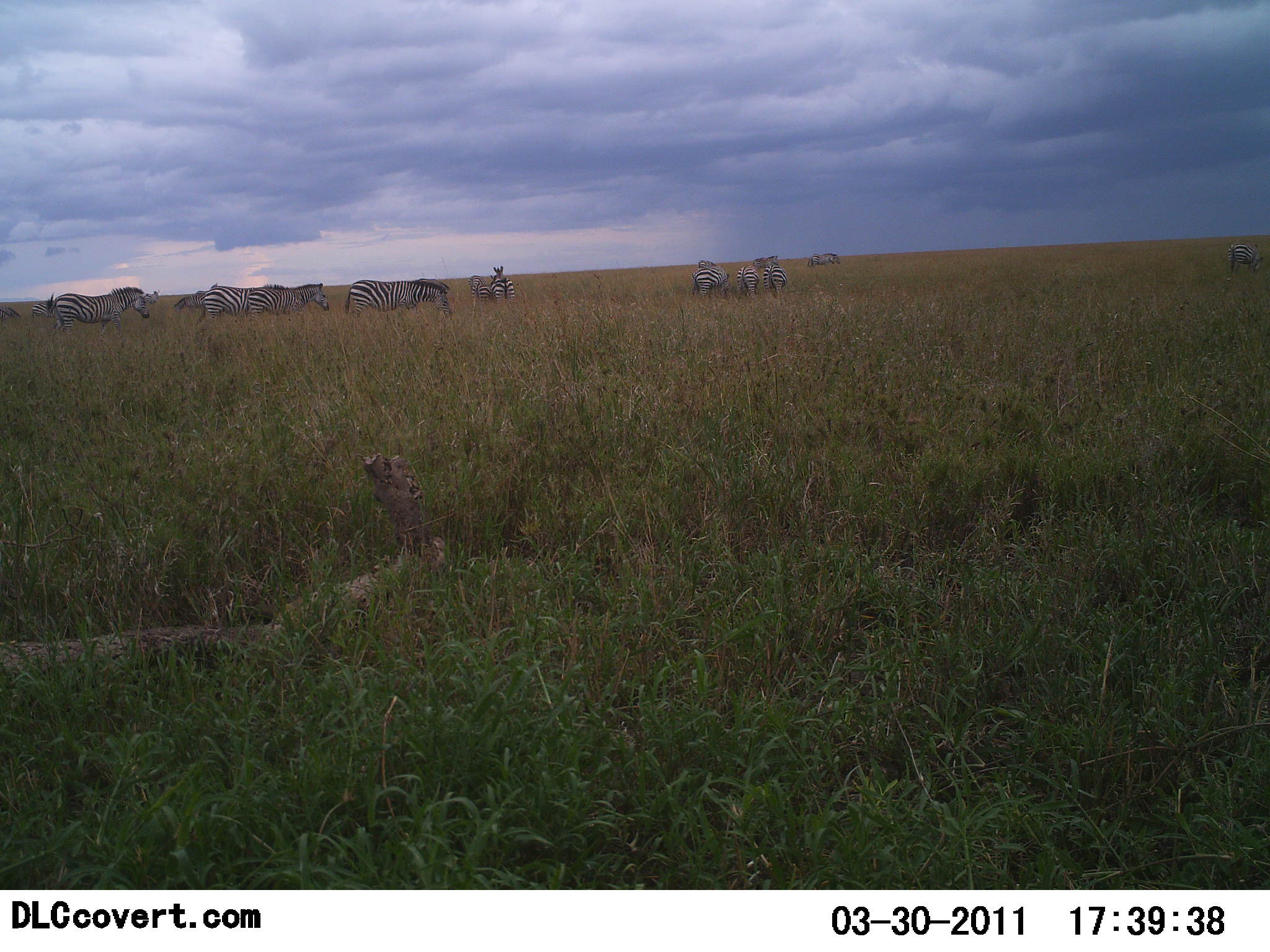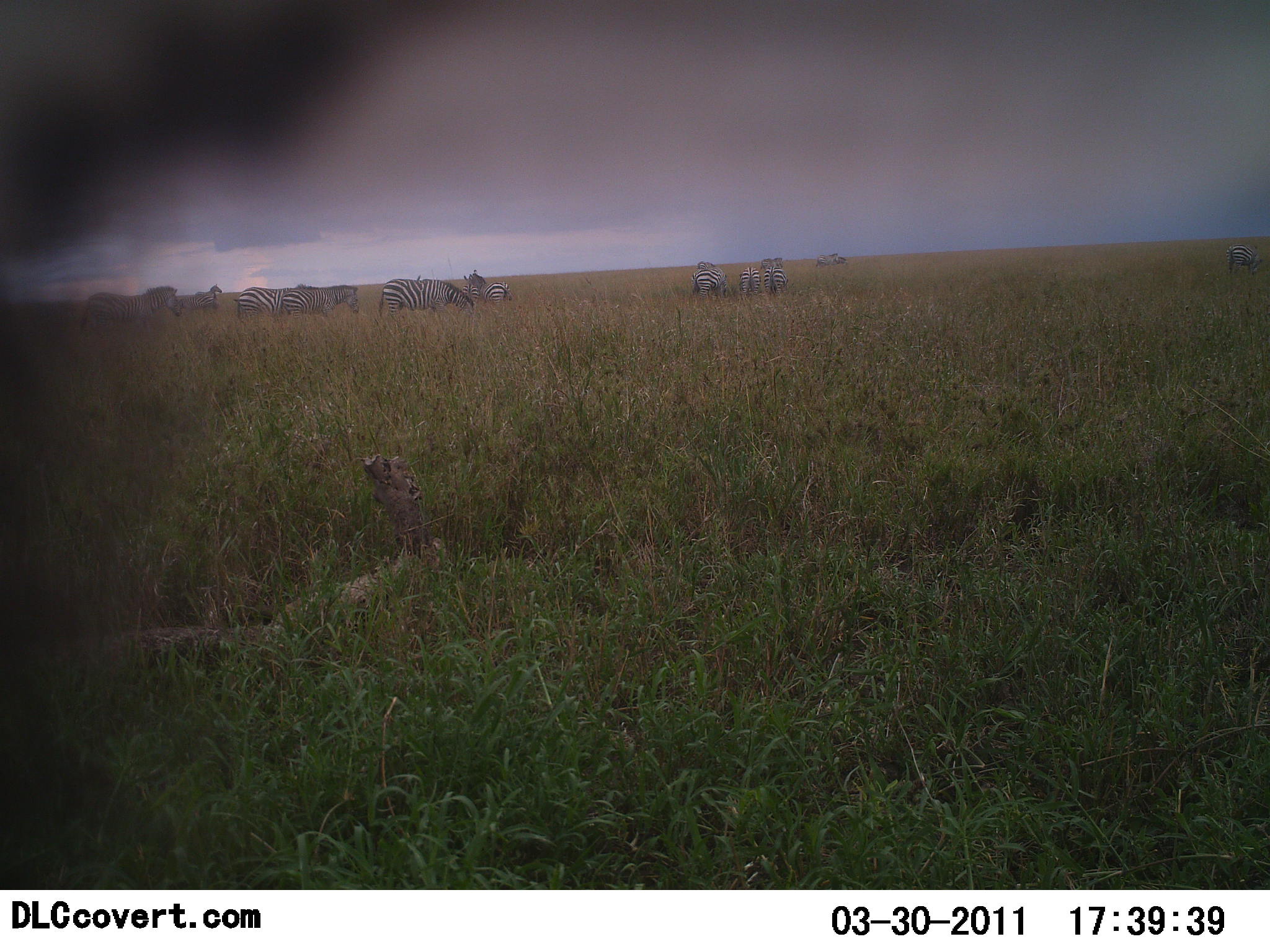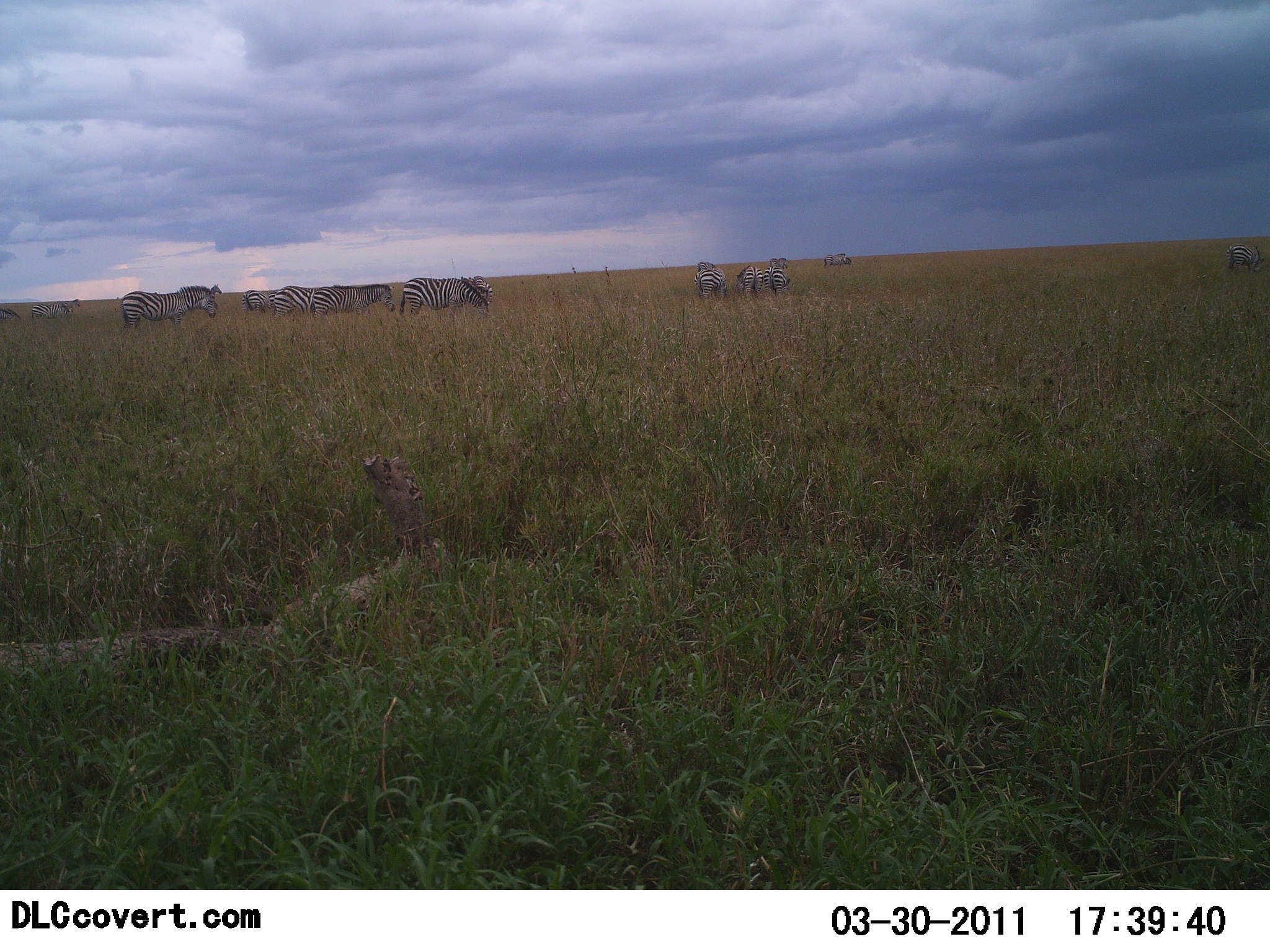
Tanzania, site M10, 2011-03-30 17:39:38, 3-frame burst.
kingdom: Animalia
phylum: Chordata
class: Mammalia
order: Perissodactyla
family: Equidae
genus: Equus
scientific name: Equus quagga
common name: plains zebra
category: zebra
Zebra (plains zebra) (Equus quagga), count 11-50. Behavior (volunteer vote fractions): standing 20%, resting 0%, moving 30%, interacting 10%. Young present (vote fraction): 0%. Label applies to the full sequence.